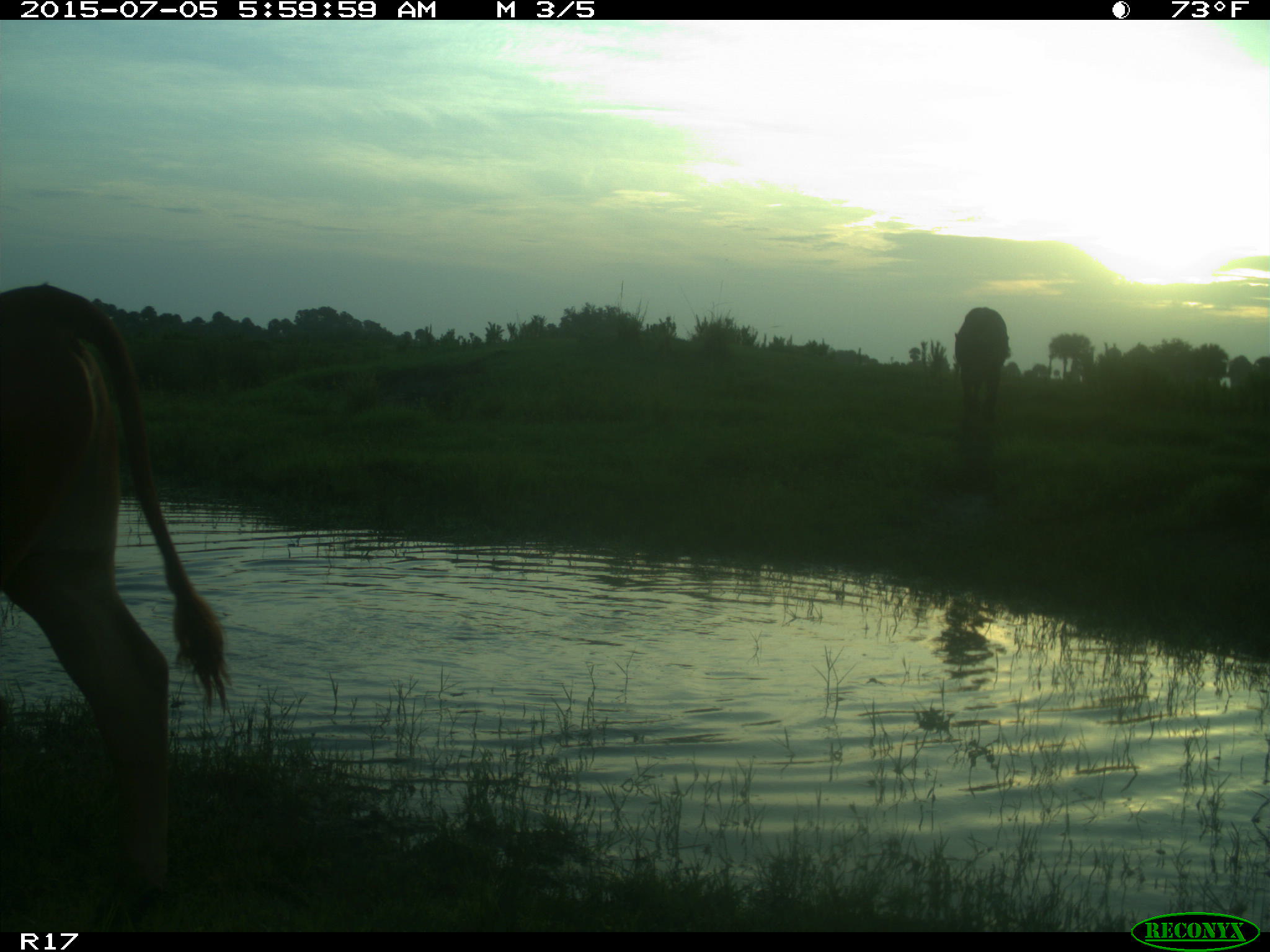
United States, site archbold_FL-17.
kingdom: Animalia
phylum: Chordata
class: Mammalia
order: Artiodactyla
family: Bovidae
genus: Bos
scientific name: Bos taurus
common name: domestic cow